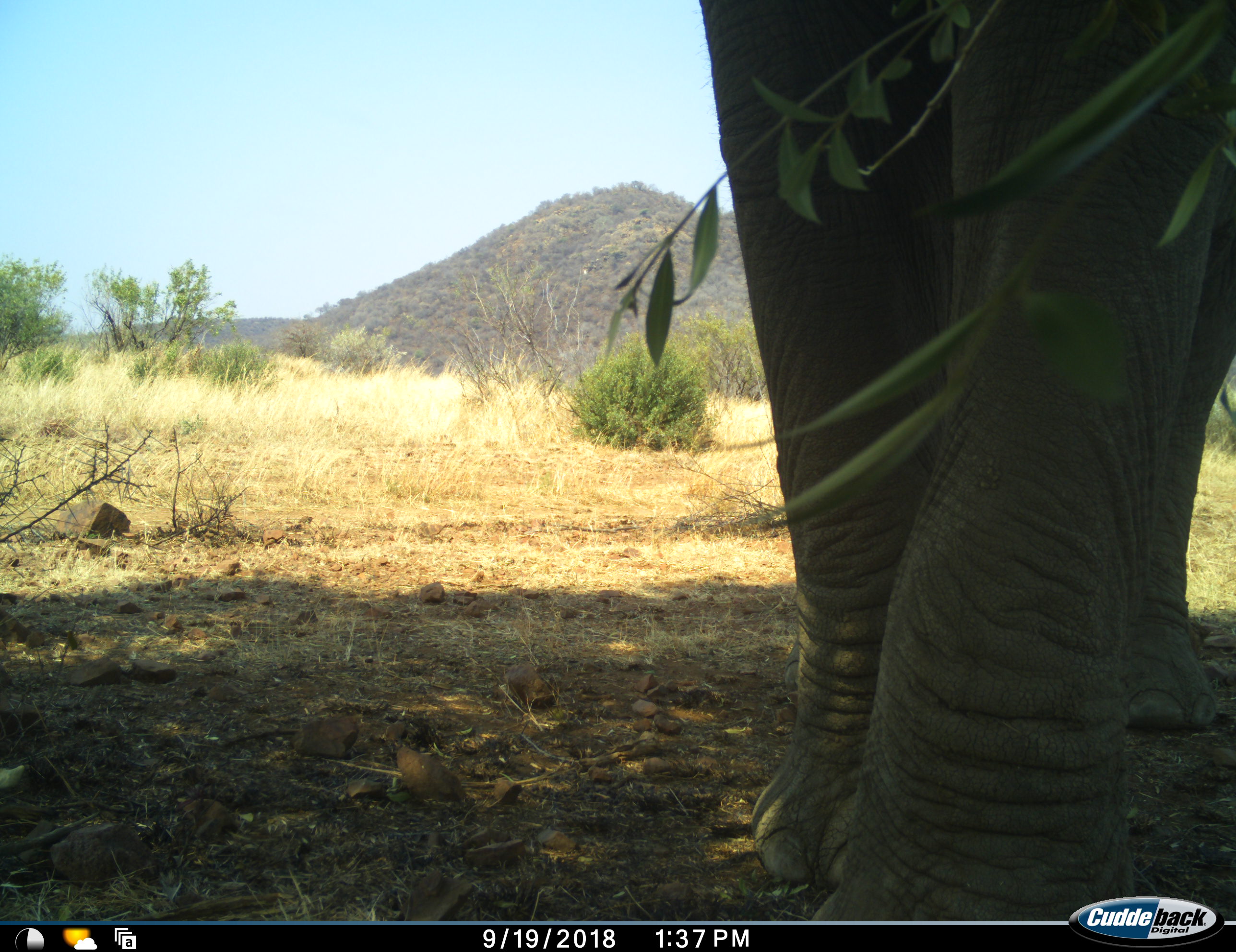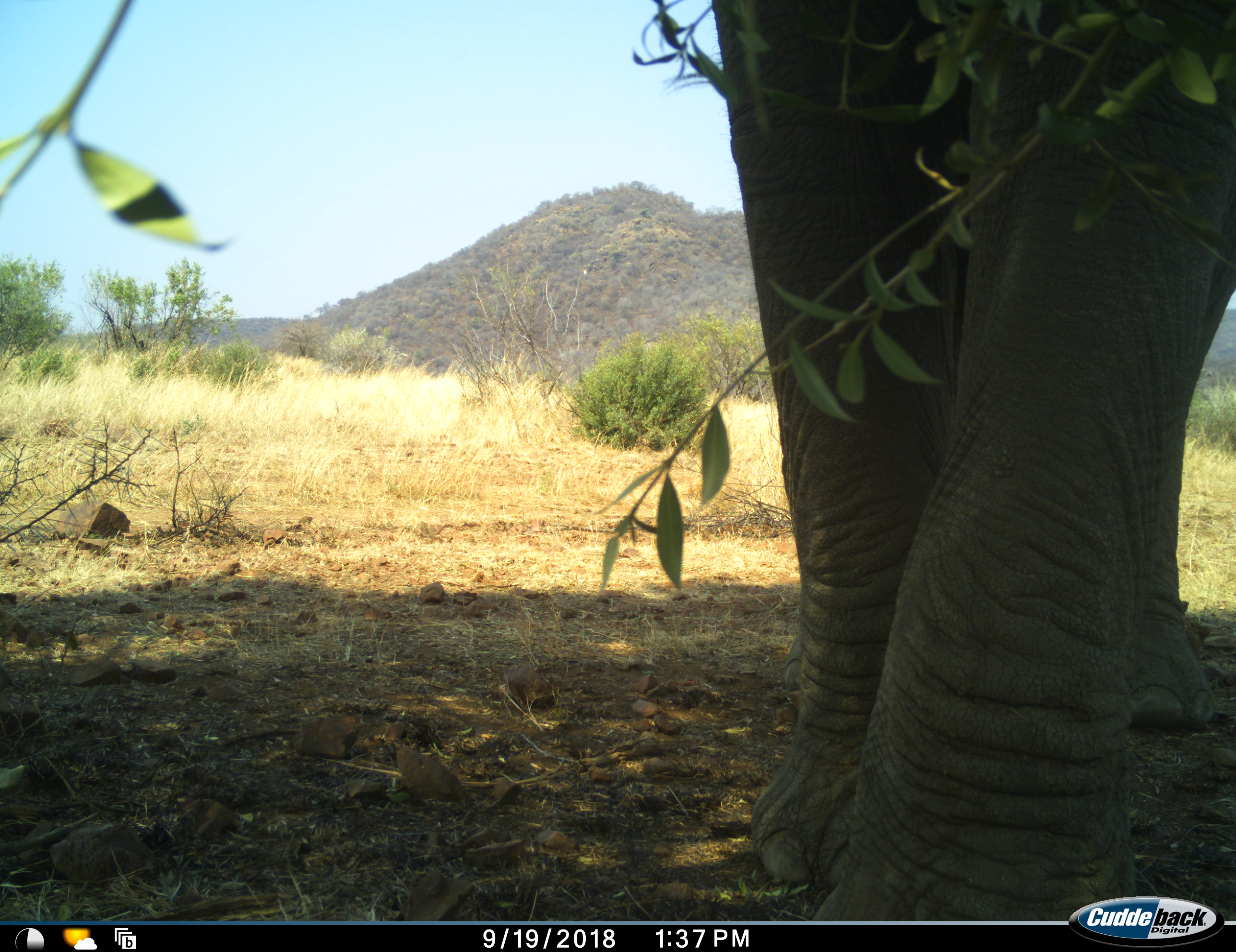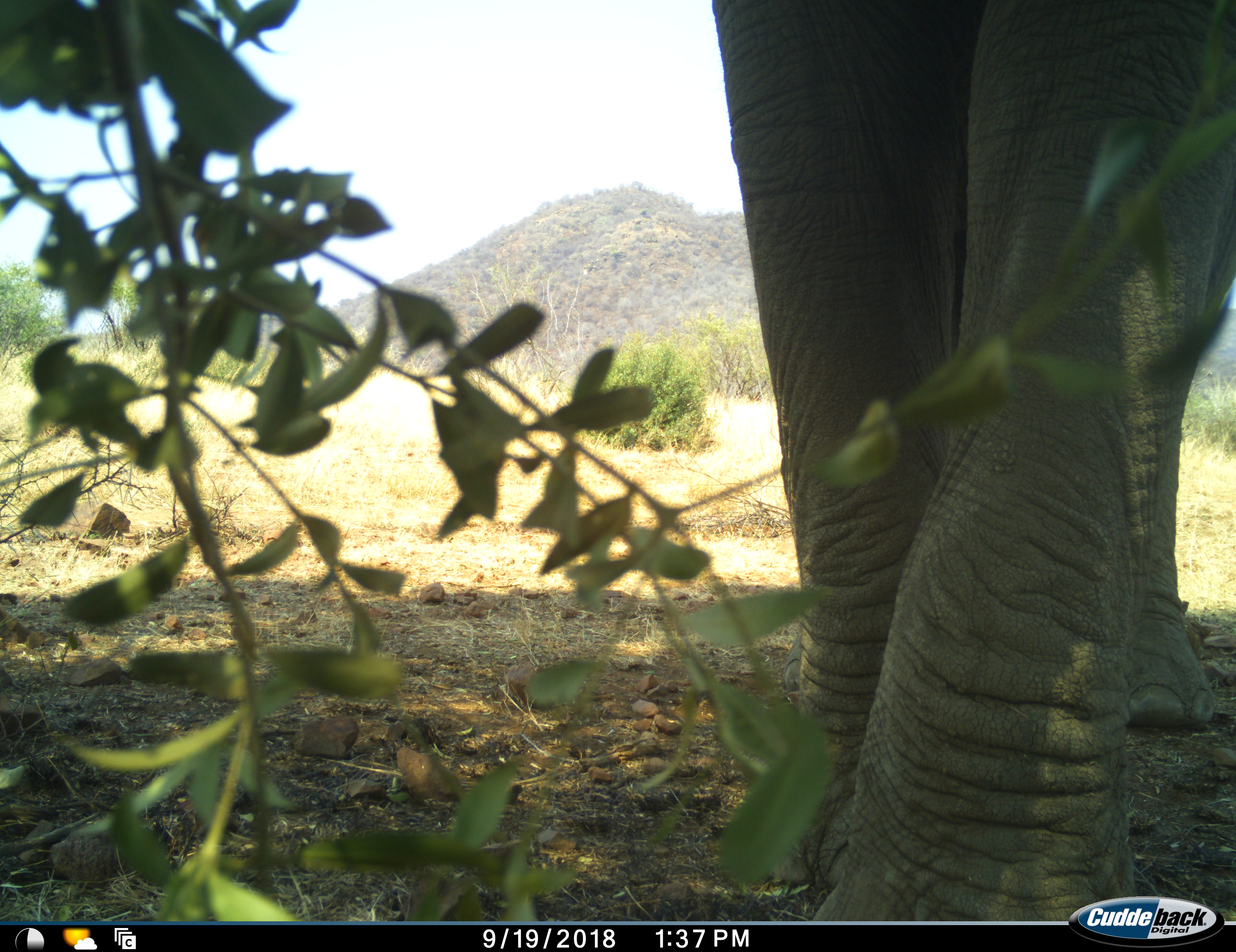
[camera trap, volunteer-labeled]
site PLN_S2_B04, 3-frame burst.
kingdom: Animalia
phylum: Chordata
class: Mammalia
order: Proboscidea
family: Elephantidae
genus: Loxodonta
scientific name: Loxodonta africana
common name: african bush elephant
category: elephant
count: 1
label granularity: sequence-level